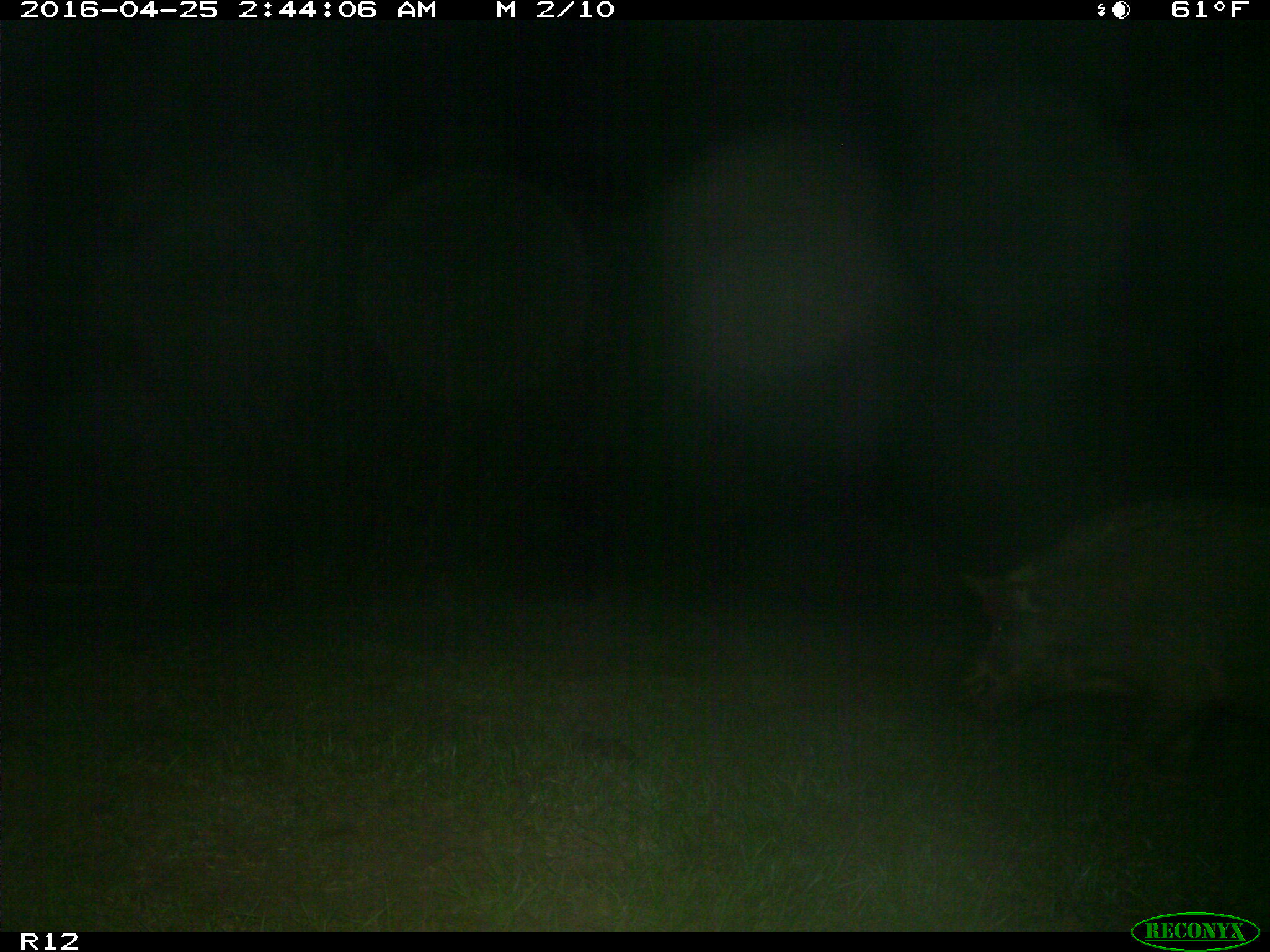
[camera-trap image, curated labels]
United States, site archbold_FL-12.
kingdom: Animalia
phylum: Chordata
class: Mammalia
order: Artiodactyla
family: Suidae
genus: Sus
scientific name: Sus scrofa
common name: wild boar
Sus scrofa (wild boar).